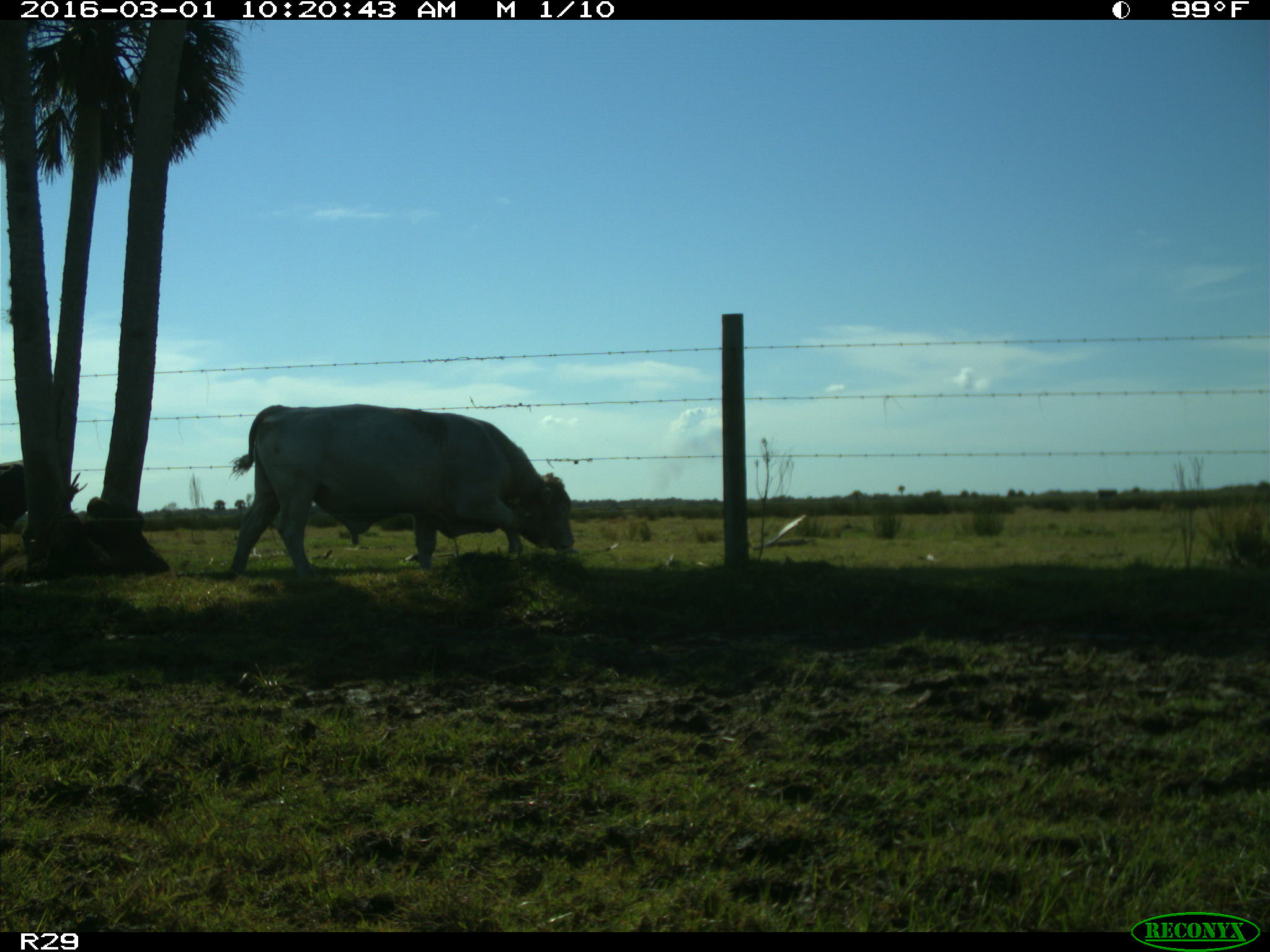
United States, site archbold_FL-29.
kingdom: Animalia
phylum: Chordata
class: Mammalia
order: Artiodactyla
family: Bovidae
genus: Bos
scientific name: Bos taurus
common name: domestic cow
Bos taurus (domestic cow).